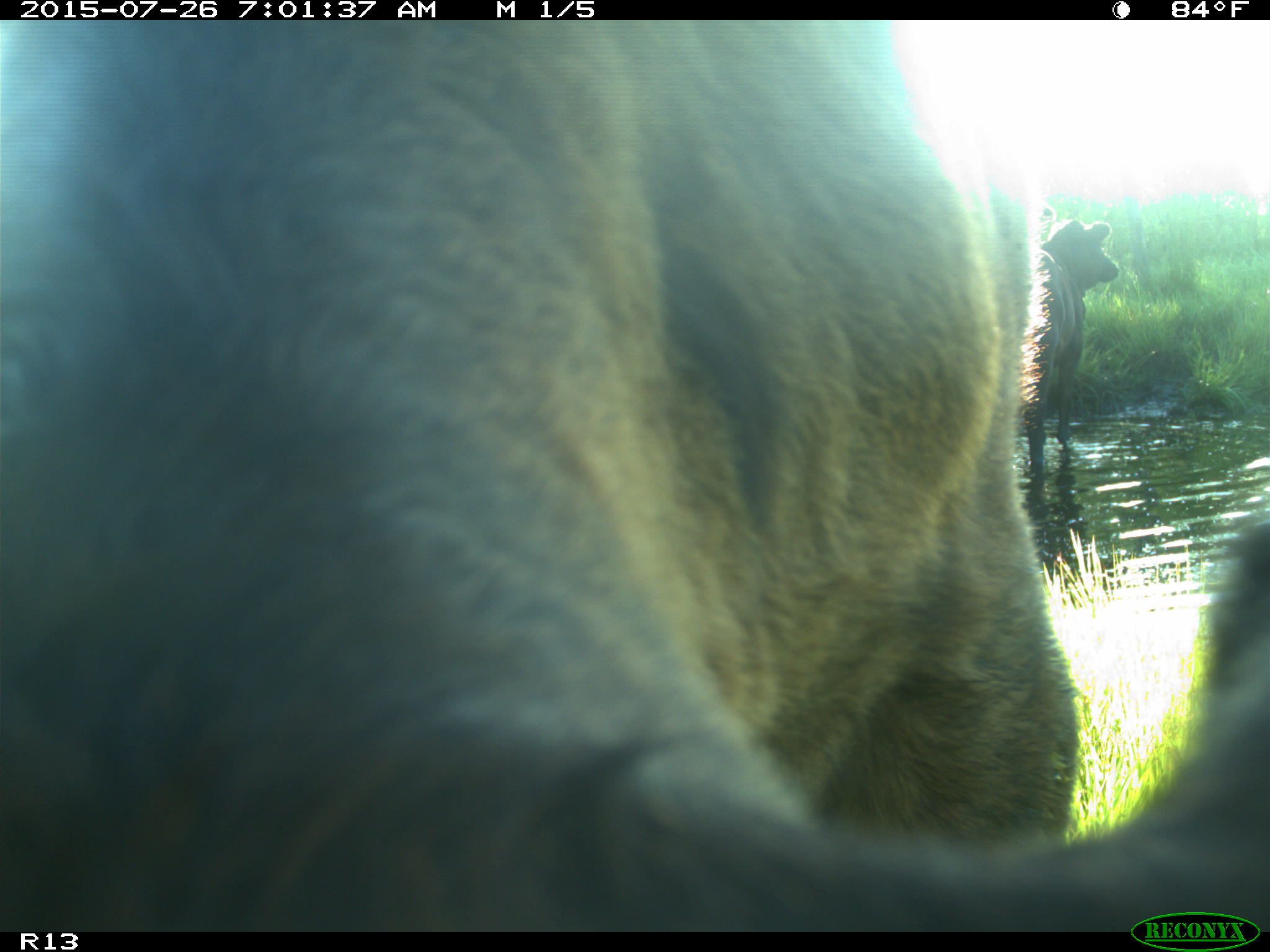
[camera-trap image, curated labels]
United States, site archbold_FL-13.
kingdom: Animalia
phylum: Chordata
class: Mammalia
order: Artiodactyla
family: Bovidae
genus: Bos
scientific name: Bos taurus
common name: domestic cow